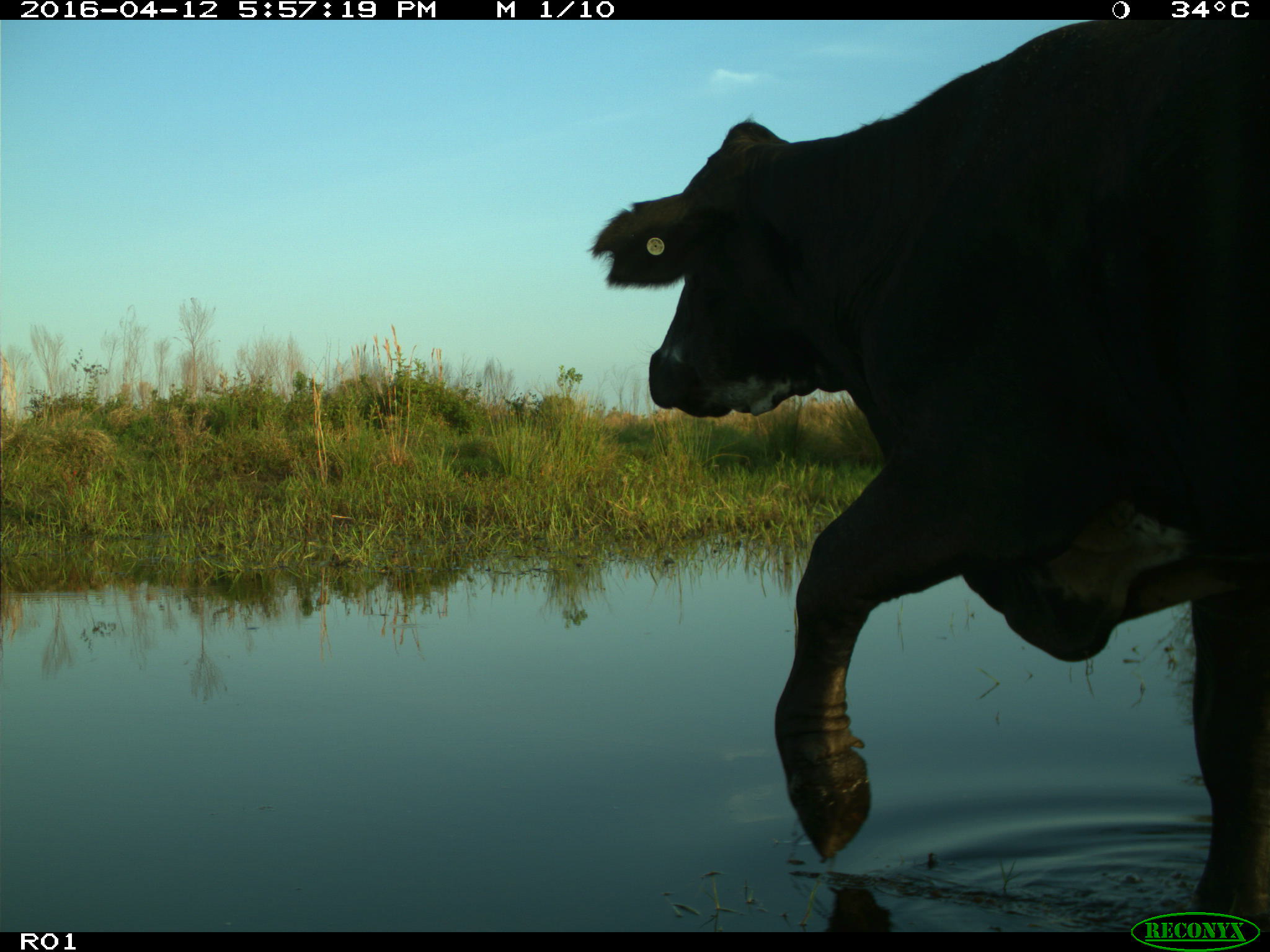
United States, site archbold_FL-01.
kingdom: Animalia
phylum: Chordata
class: Mammalia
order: Artiodactyla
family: Bovidae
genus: Bos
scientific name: Bos taurus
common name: domestic cow